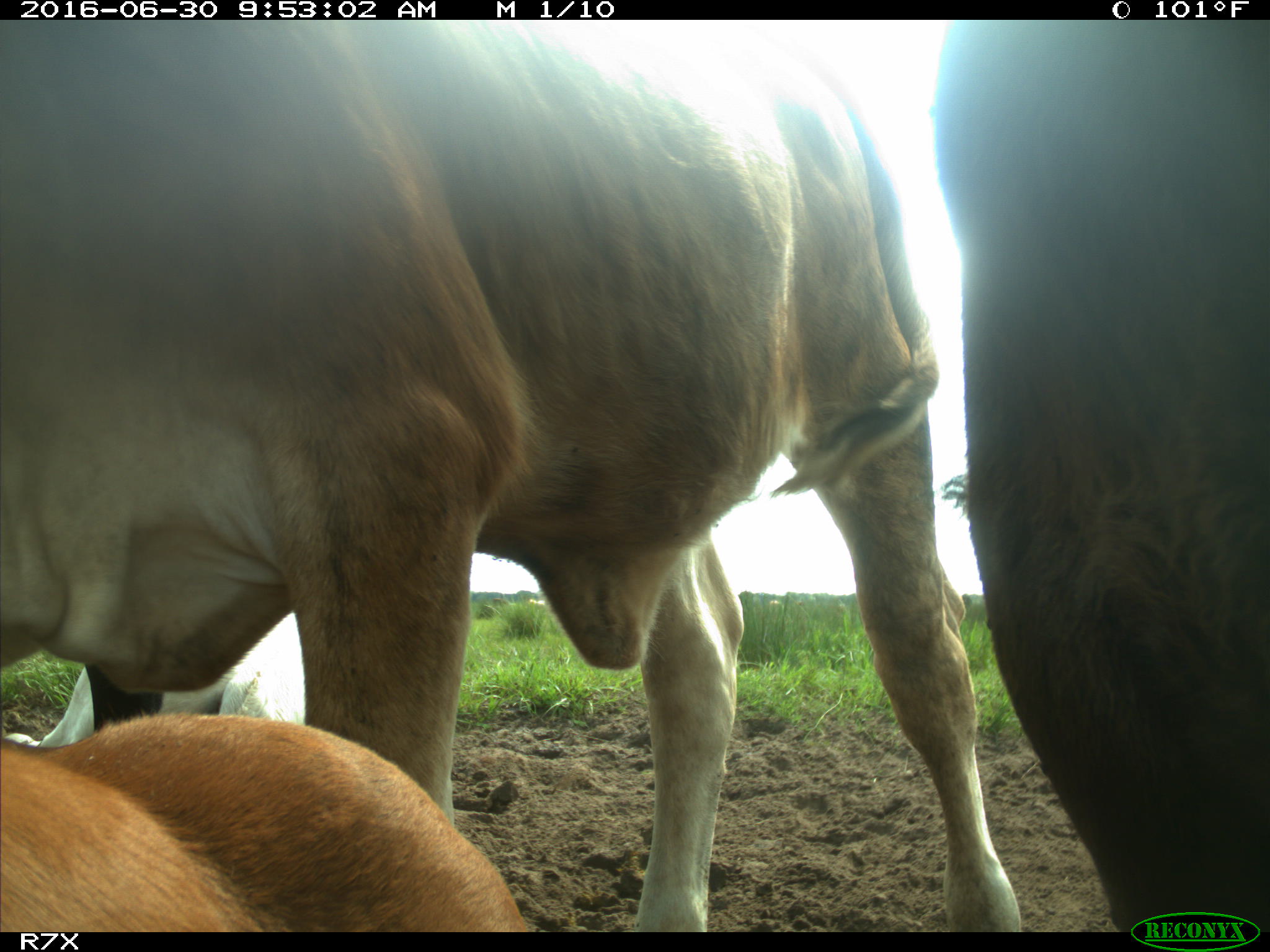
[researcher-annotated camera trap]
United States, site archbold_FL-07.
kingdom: Animalia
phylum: Chordata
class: Mammalia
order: Artiodactyla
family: Bovidae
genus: Bos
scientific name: Bos taurus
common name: domestic cow